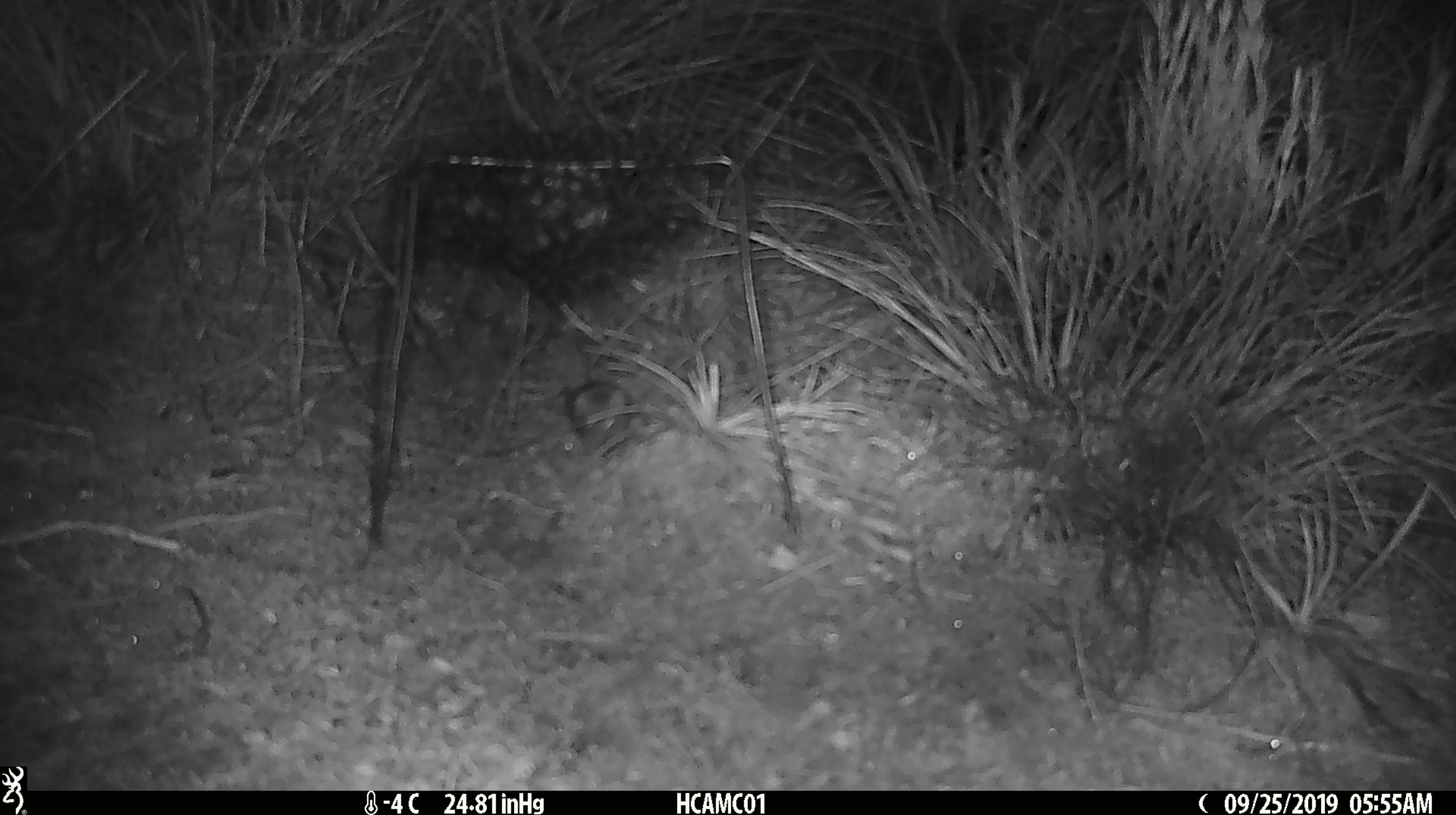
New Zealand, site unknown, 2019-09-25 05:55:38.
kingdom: Animalia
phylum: Chordata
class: Mammalia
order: Rodentia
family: Muridae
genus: Mus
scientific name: Mus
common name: mouse